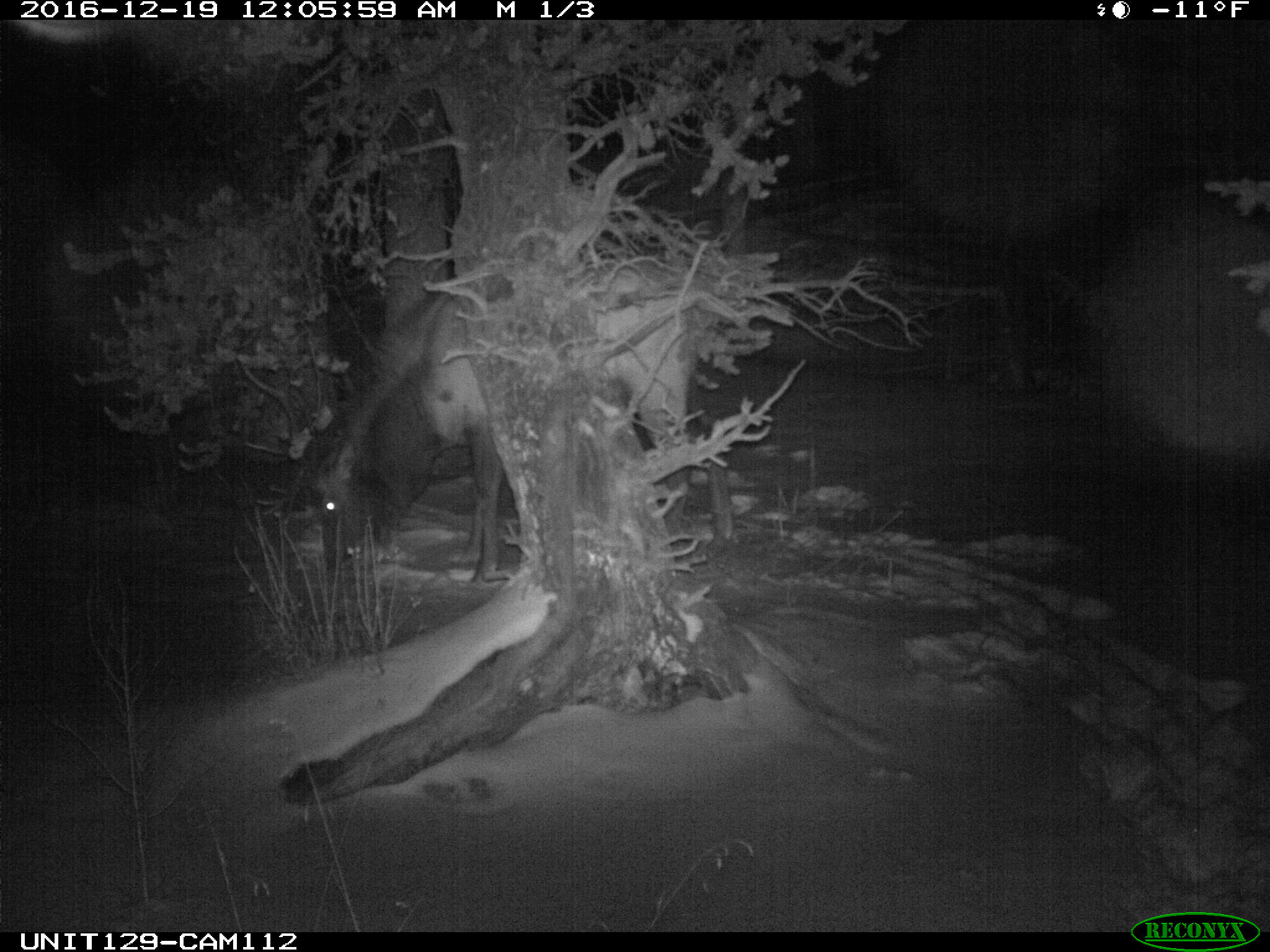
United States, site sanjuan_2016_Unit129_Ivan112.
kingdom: Animalia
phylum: Chordata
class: Mammalia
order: Artiodactyla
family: Cervidae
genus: Cervus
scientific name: Cervus elaphus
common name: red deer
Cervus elaphus (red deer).